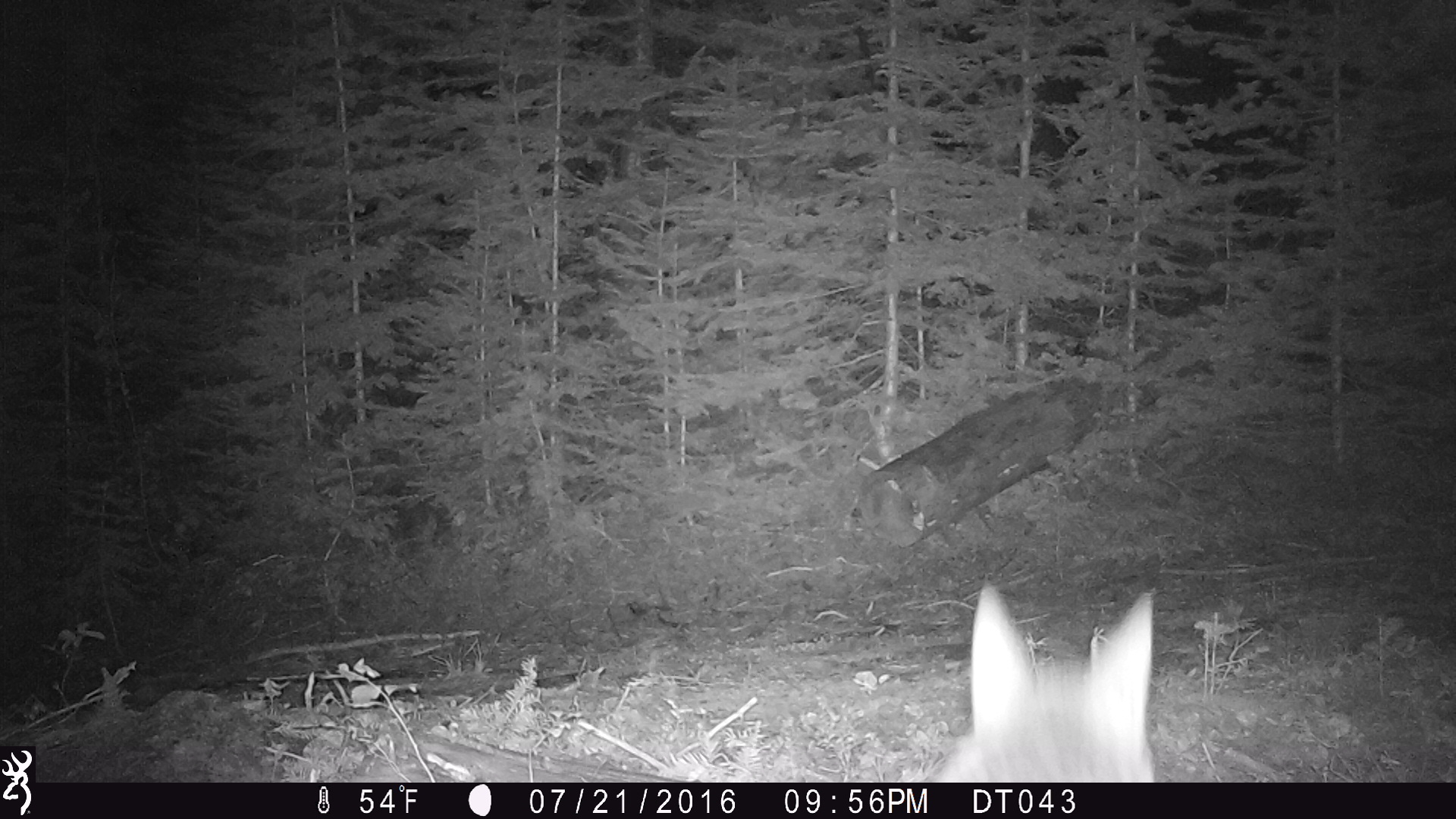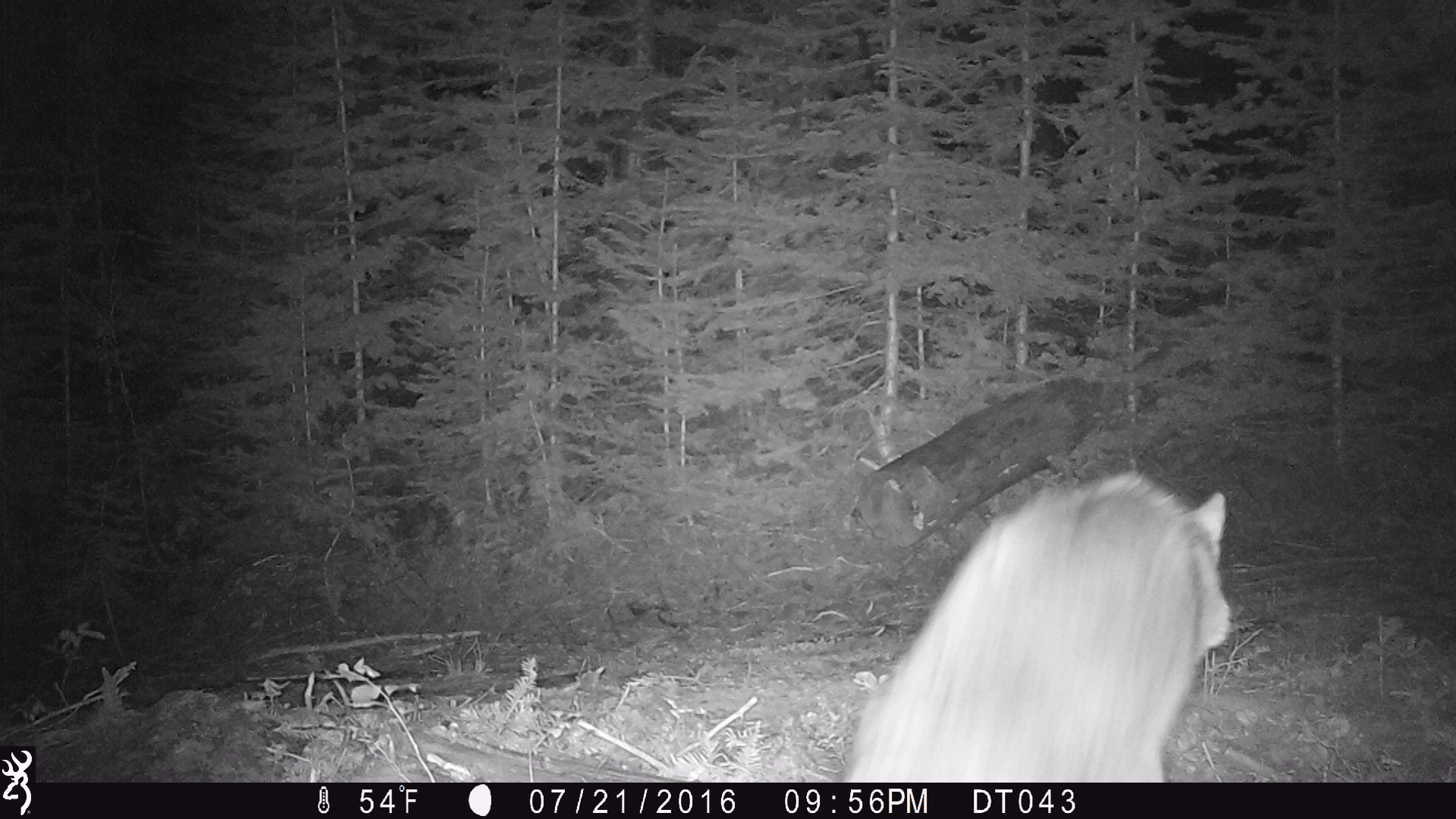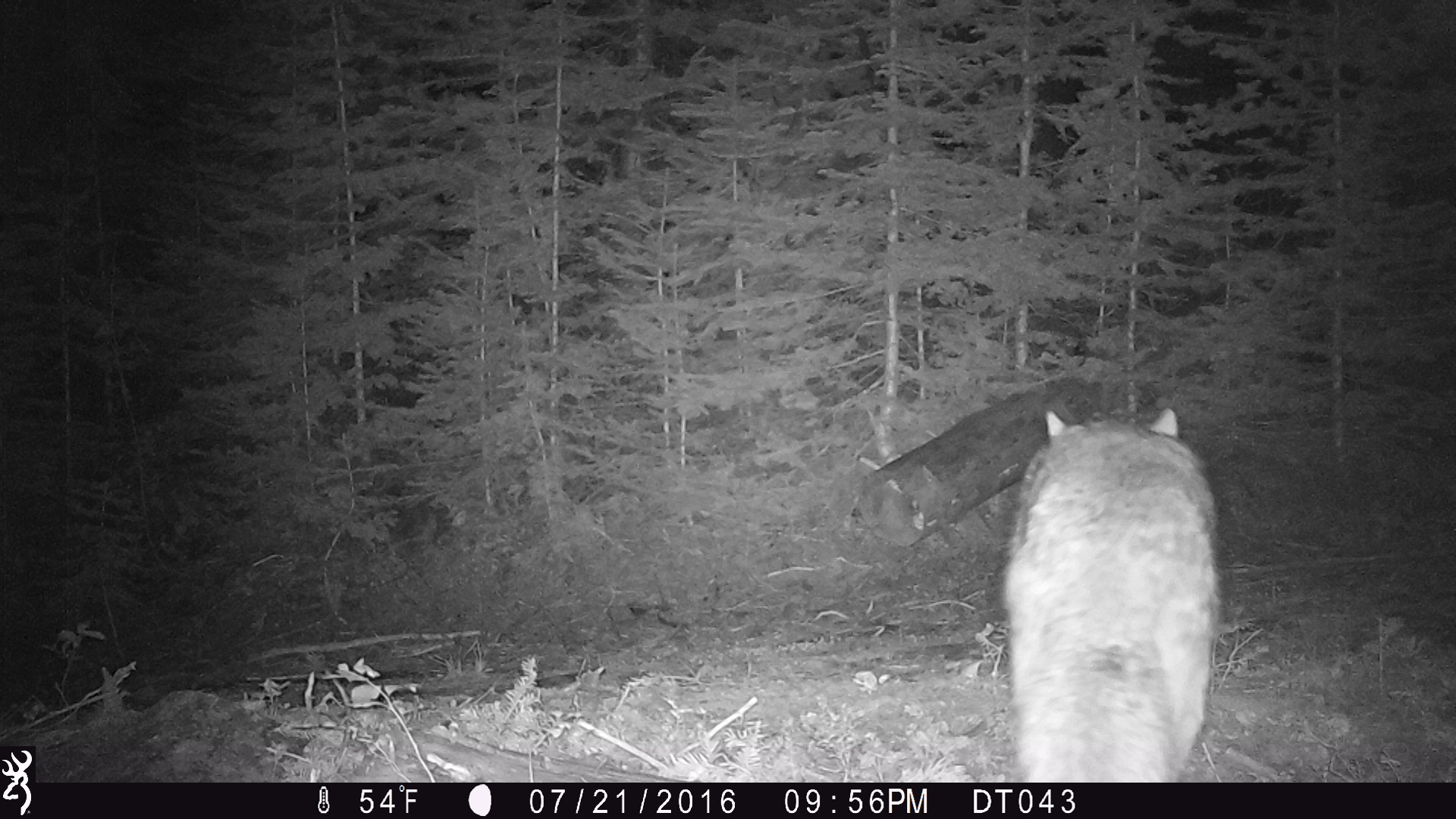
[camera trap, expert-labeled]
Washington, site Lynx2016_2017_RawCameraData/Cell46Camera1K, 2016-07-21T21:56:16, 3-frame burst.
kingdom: Animalia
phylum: Chordata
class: Mammalia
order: Carnivora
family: Canidae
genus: Canis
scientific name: Canis latrans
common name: coyote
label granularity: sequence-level